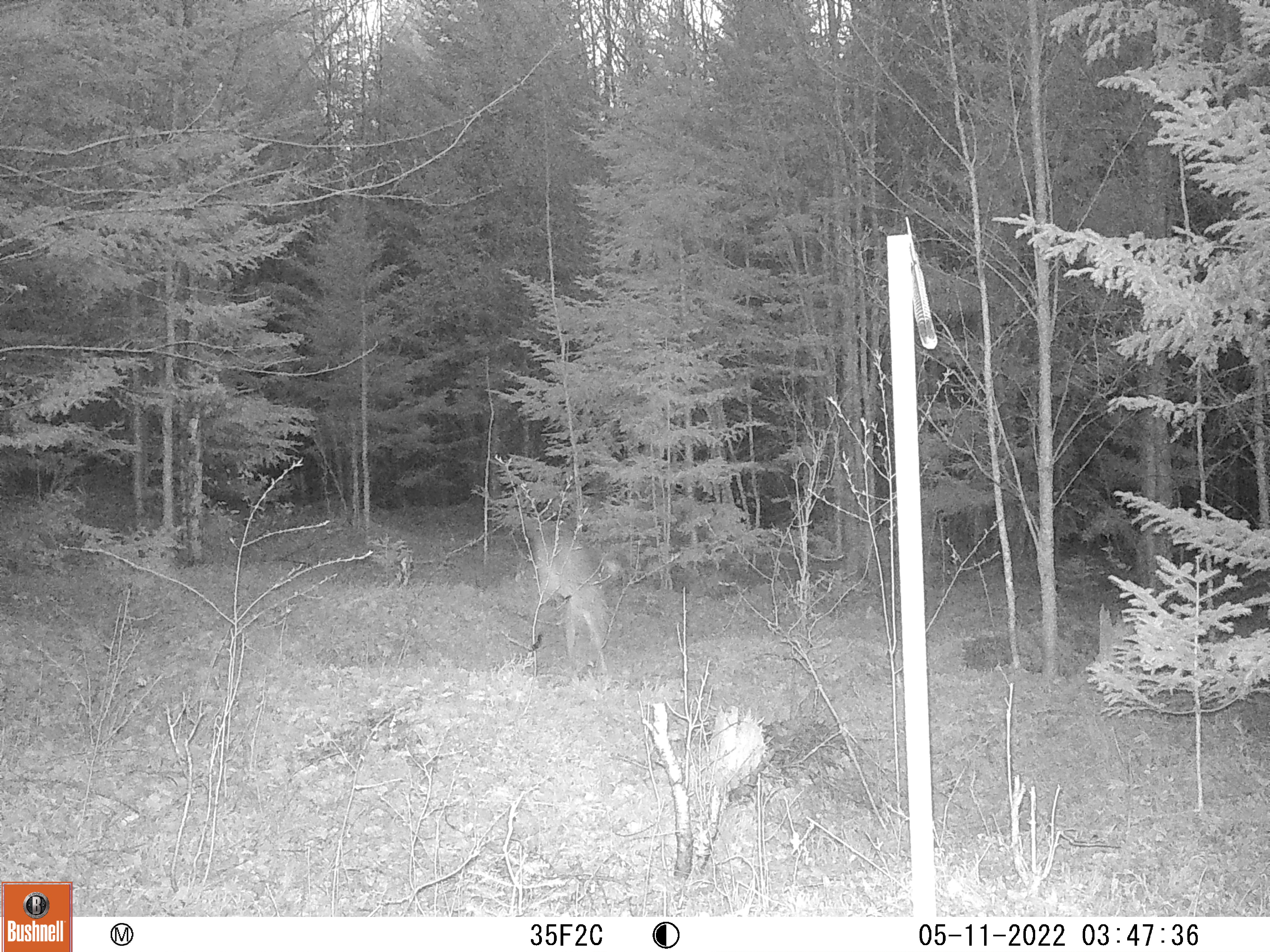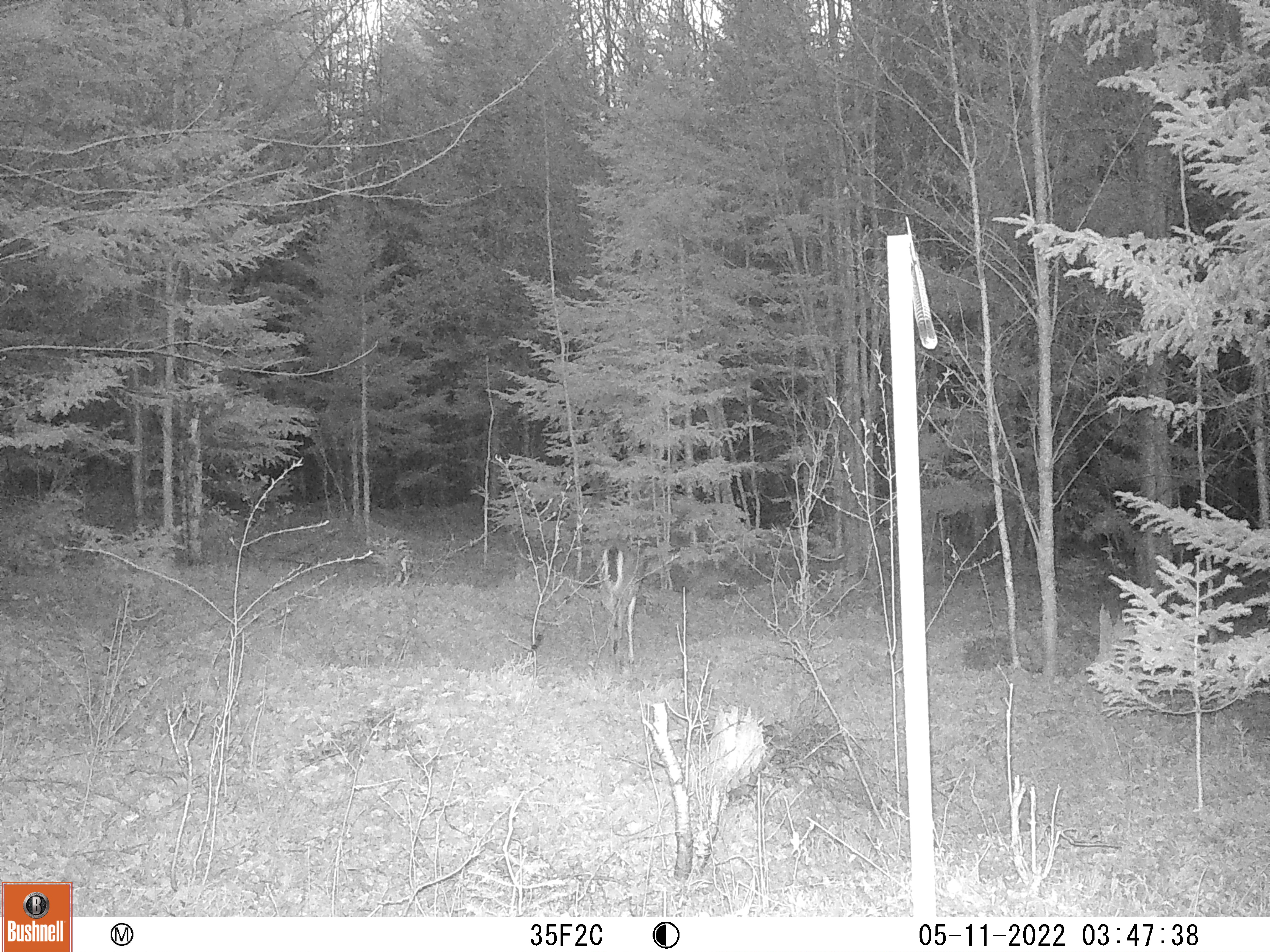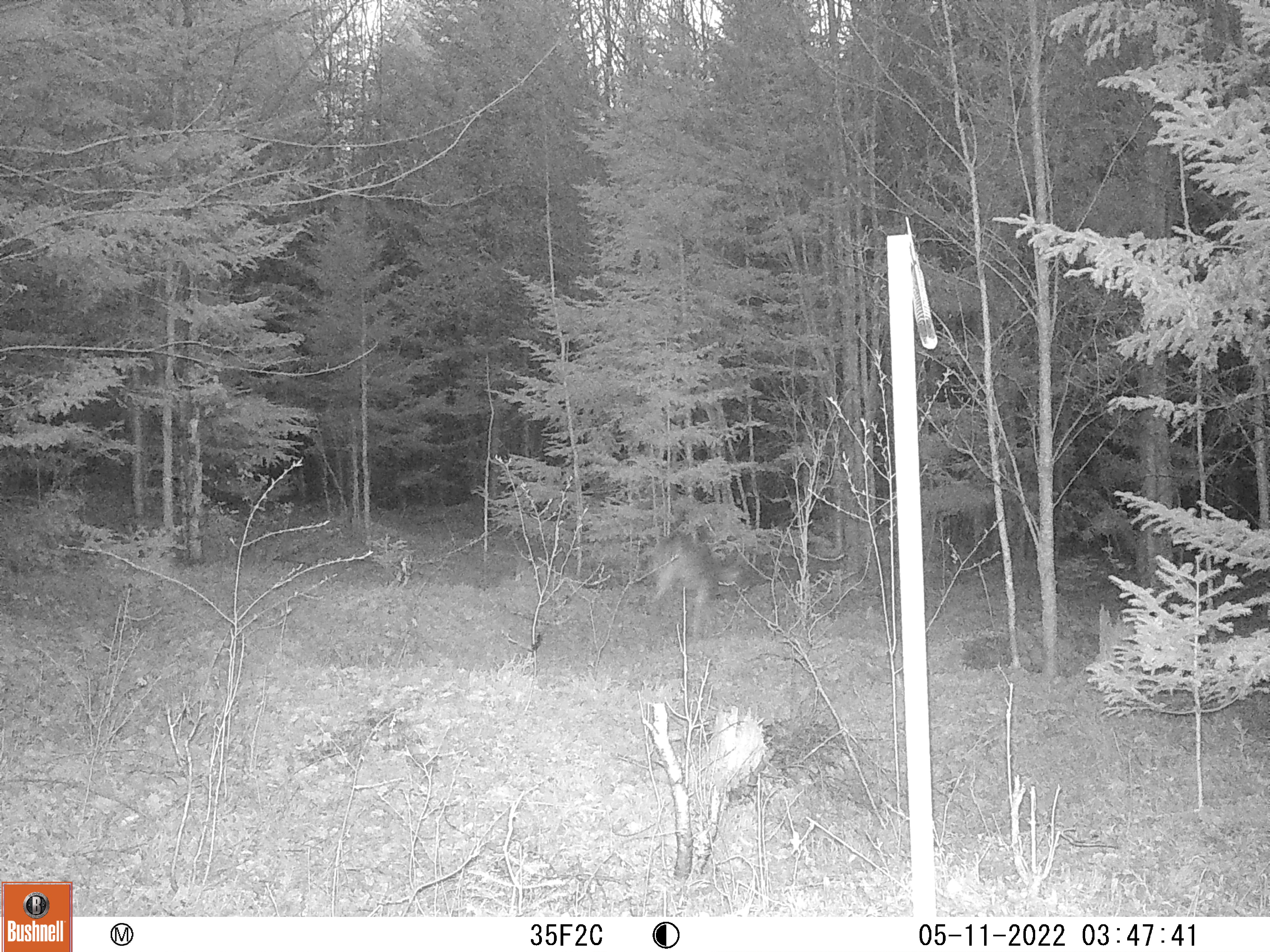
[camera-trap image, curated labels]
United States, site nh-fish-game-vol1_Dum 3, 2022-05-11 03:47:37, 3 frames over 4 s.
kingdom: Animalia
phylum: Chordata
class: Mammalia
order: Artiodactyla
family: Cervidae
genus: Odocoileus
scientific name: Odocoileus virginianus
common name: white-tailed deer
White-tailed deer (Odocoileus virginianus).